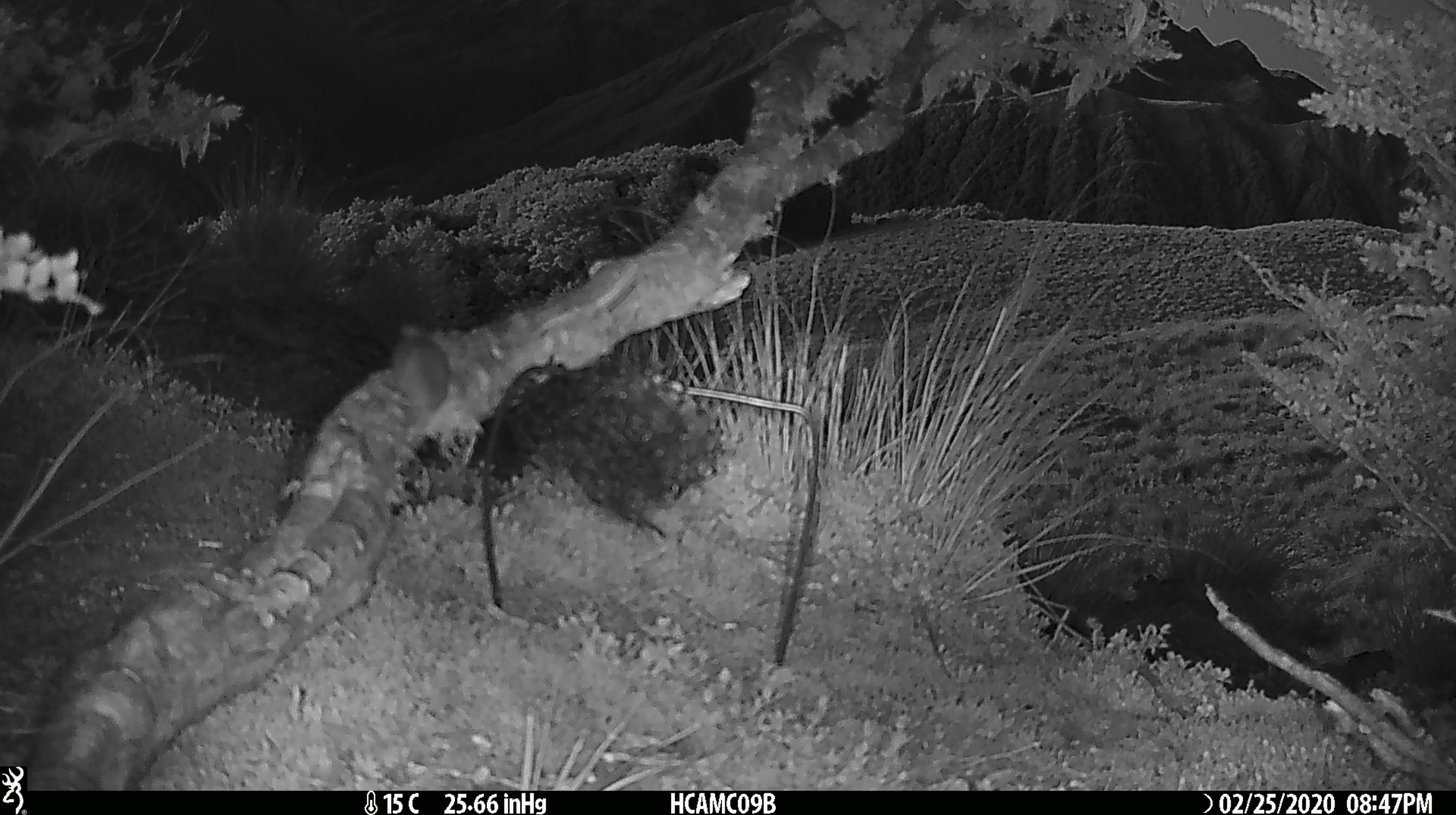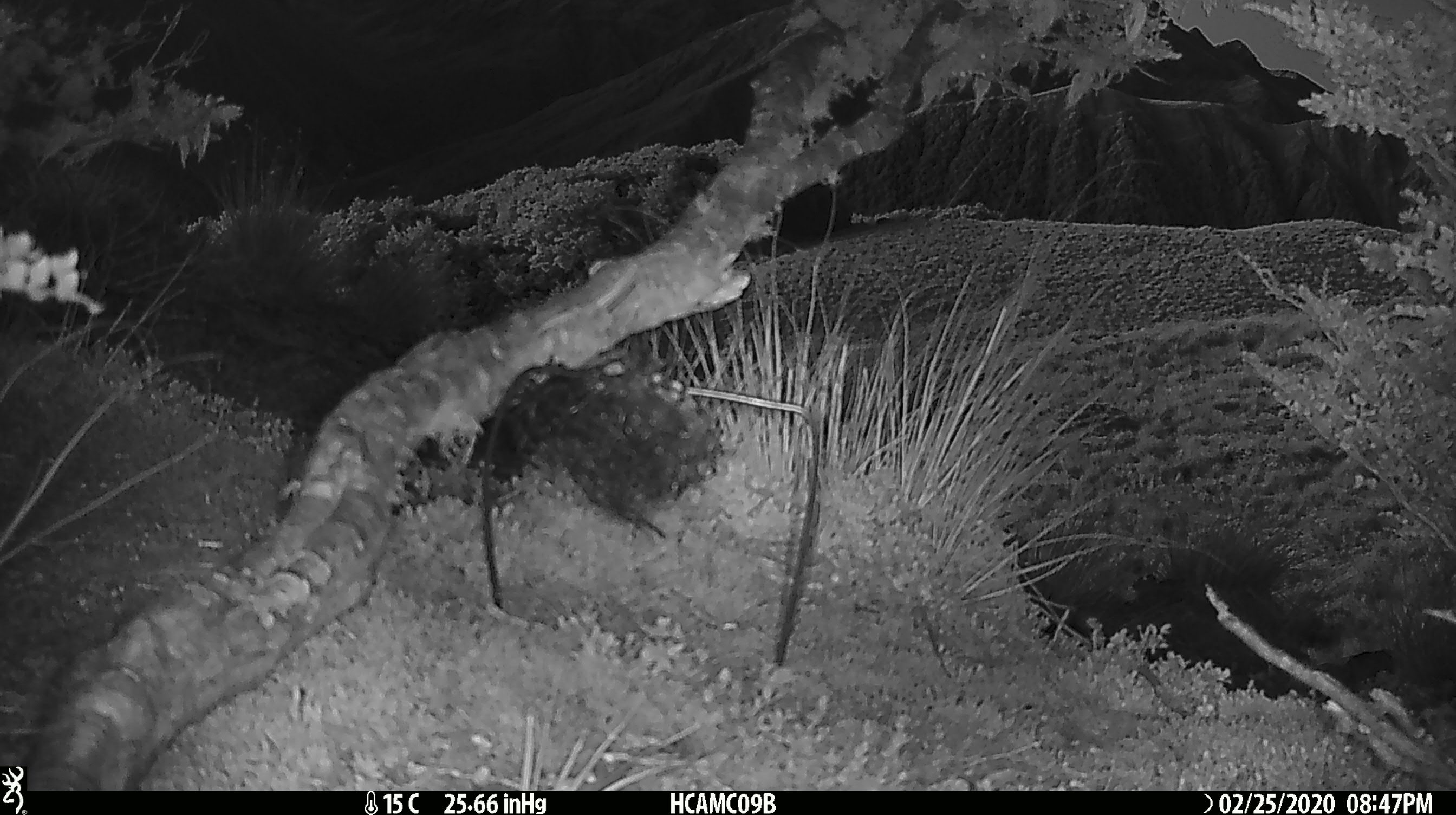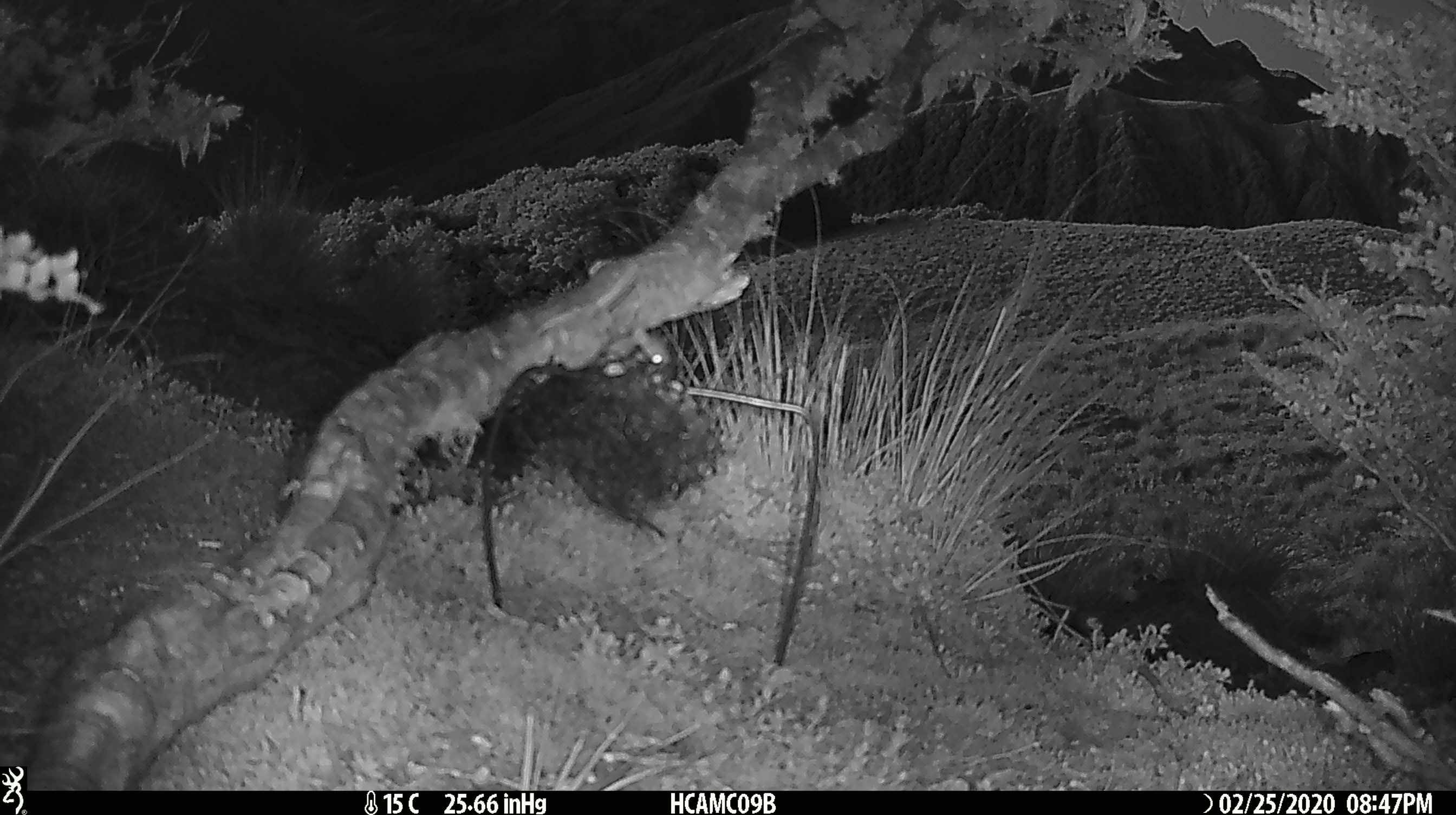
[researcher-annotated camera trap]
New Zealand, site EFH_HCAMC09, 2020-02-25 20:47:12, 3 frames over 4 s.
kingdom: Animalia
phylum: Chordata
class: Mammalia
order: Rodentia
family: Muridae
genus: Mus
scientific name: Mus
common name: mouse